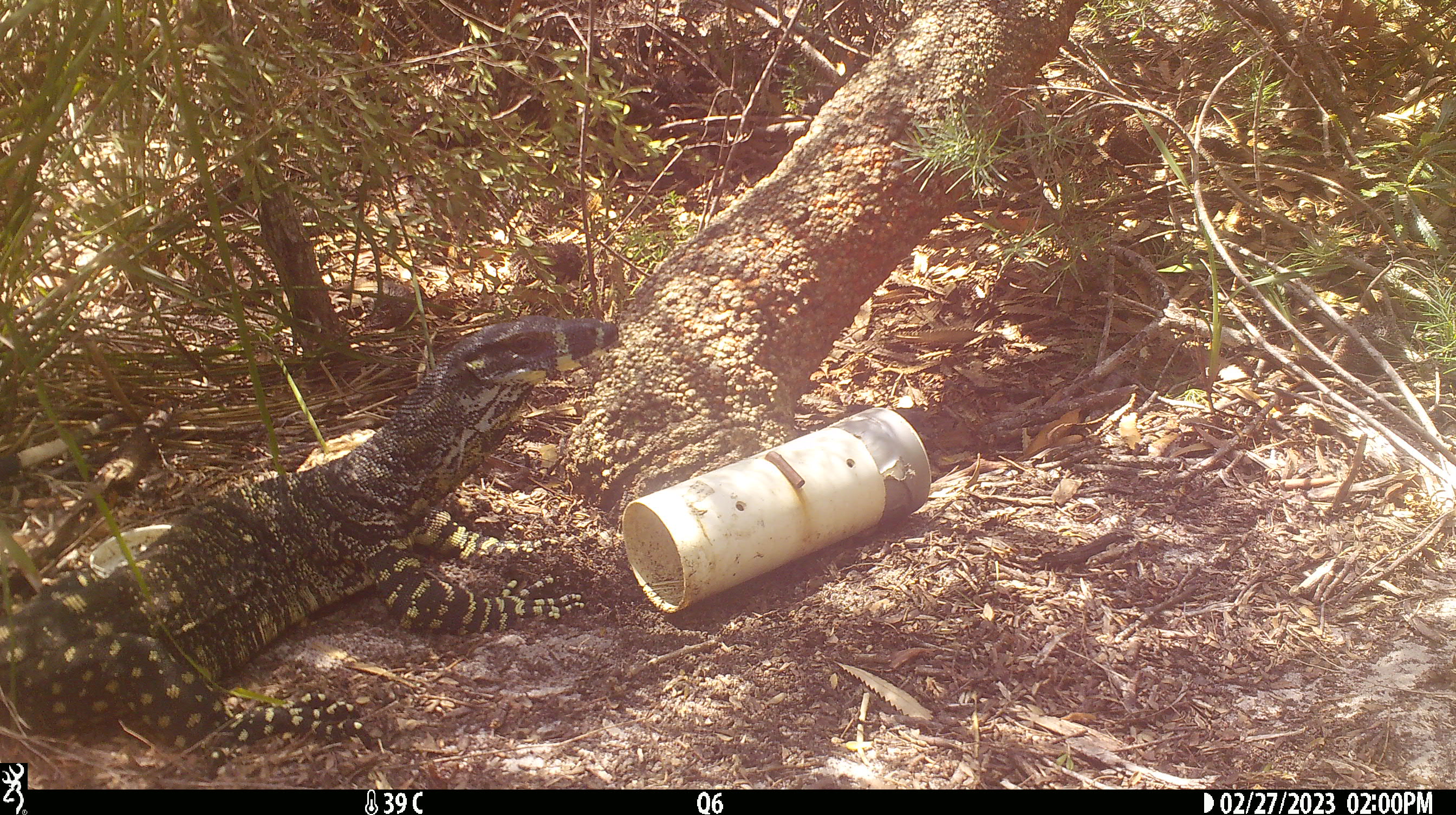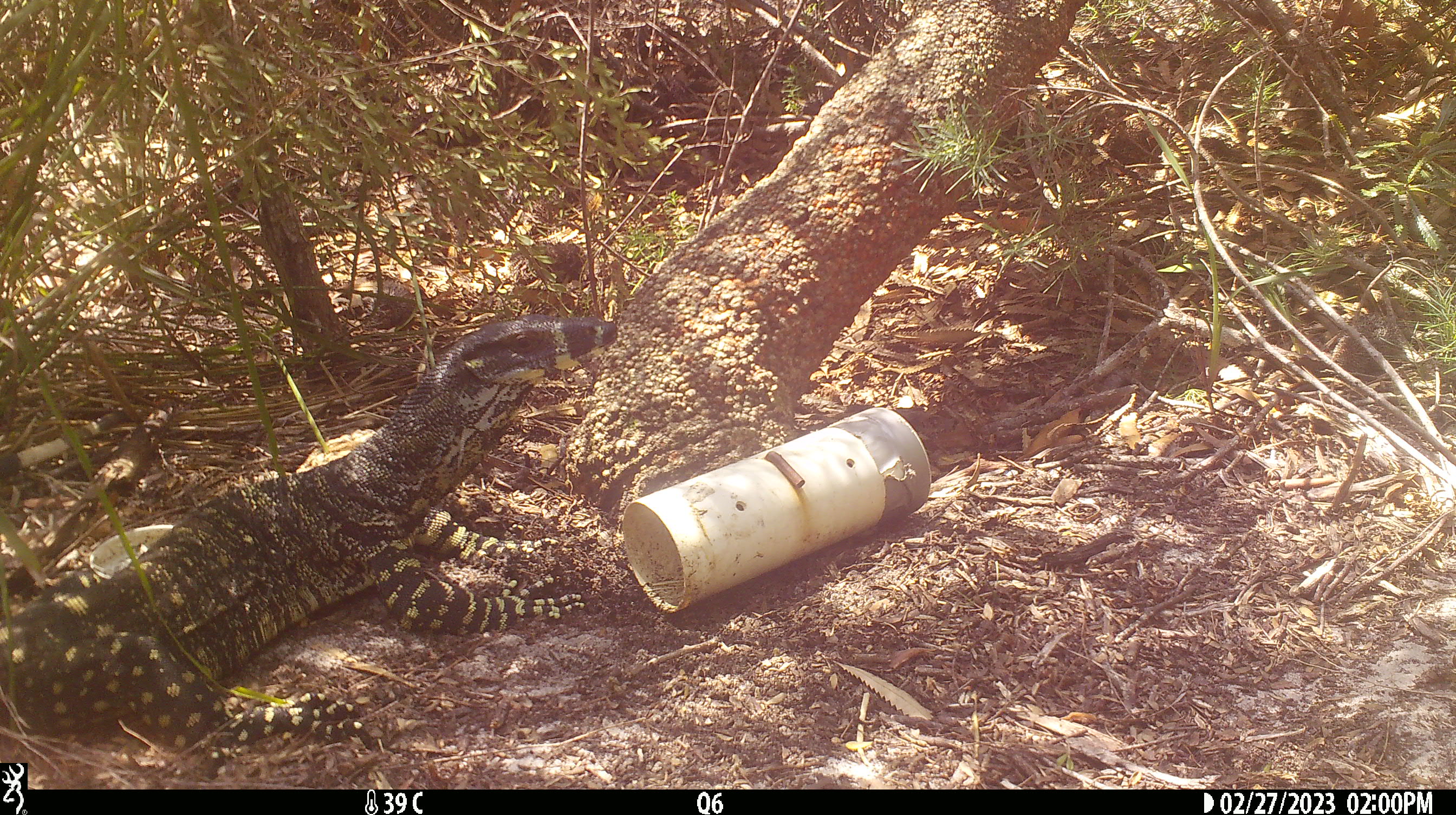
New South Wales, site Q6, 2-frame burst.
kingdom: Animalia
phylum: Chordata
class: Reptilia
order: Squamata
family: Varanidae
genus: Varanus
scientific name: Varanus varius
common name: lace monitor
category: goanna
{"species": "goanna (lace monitor) (Varanus varius)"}